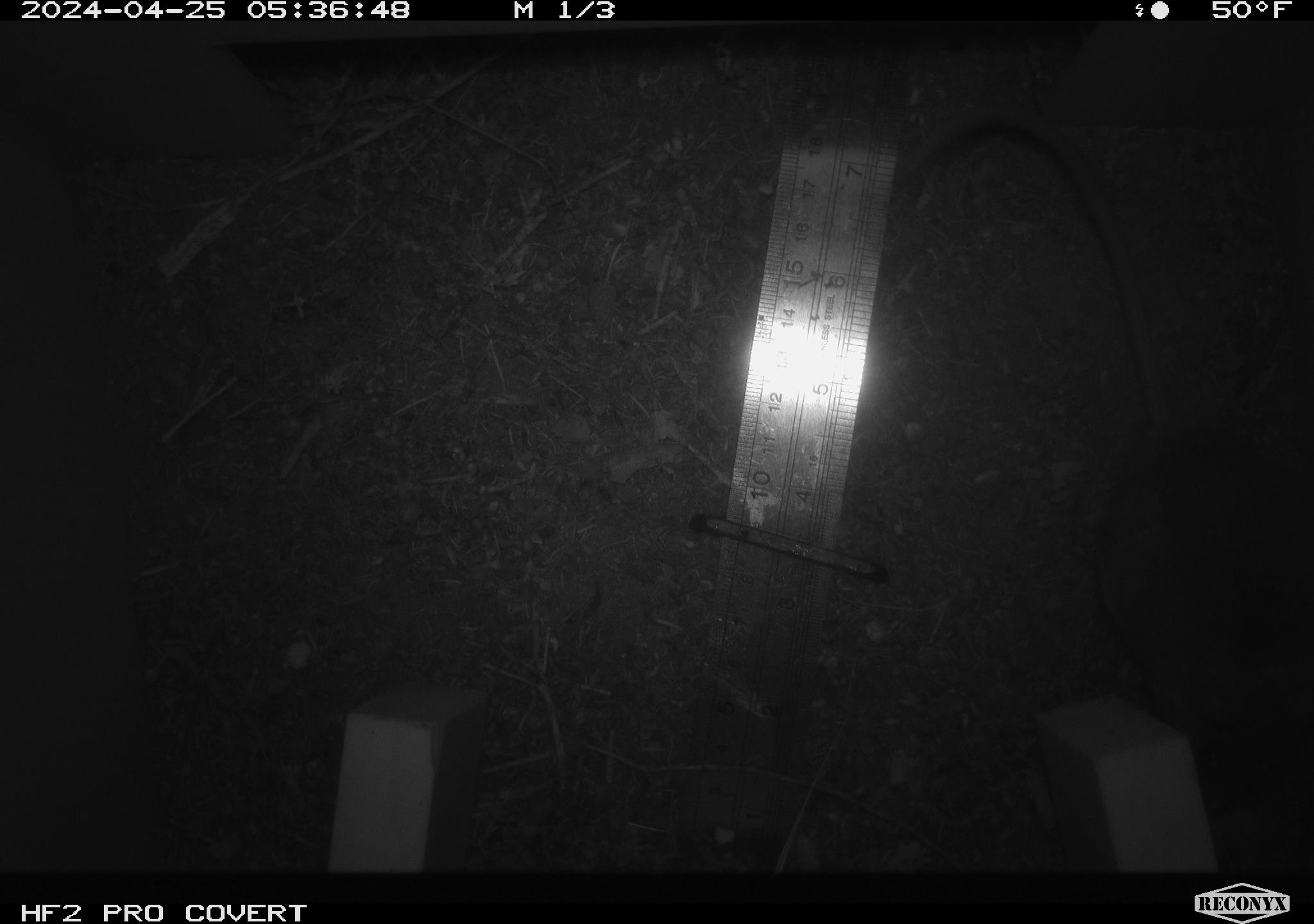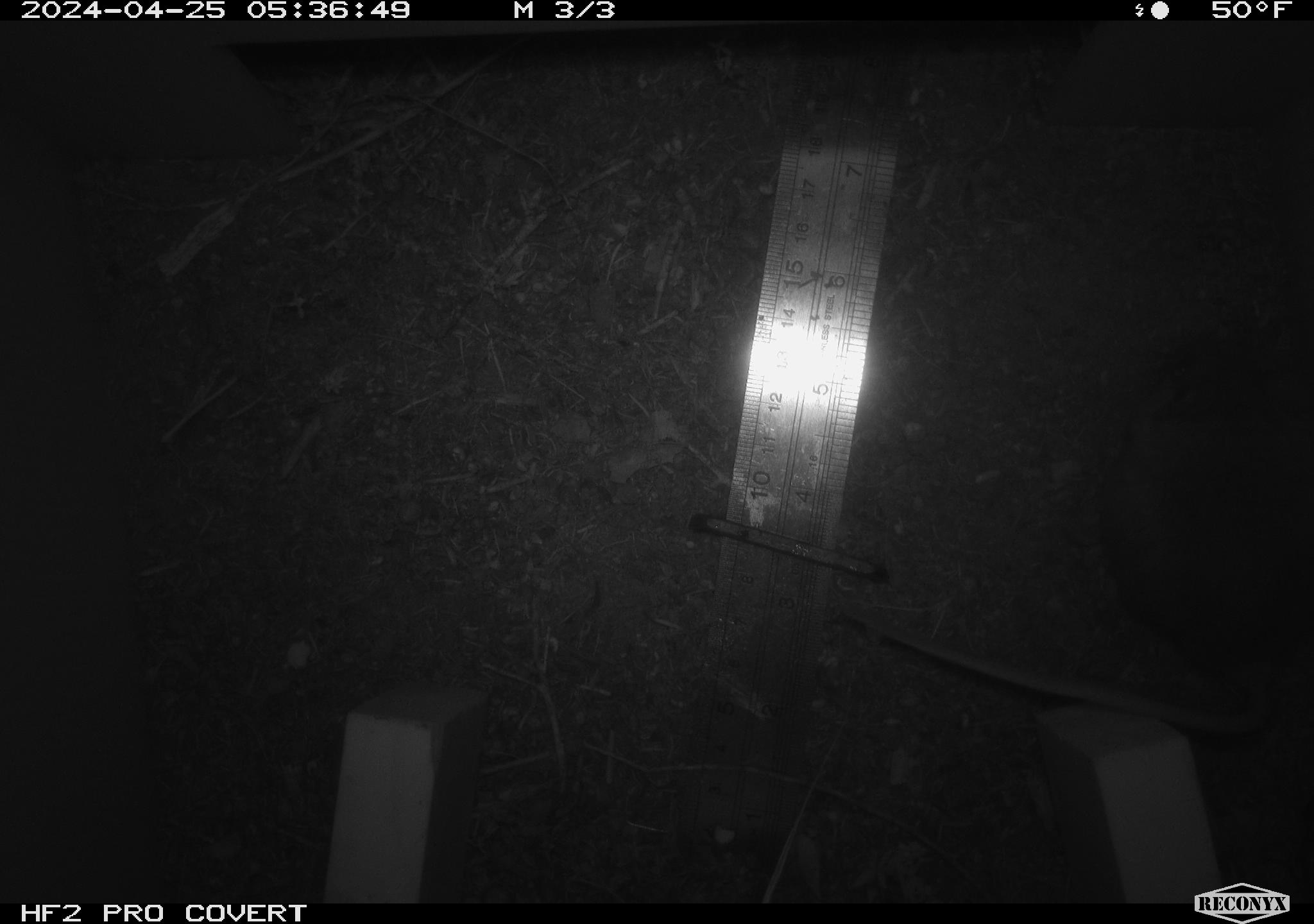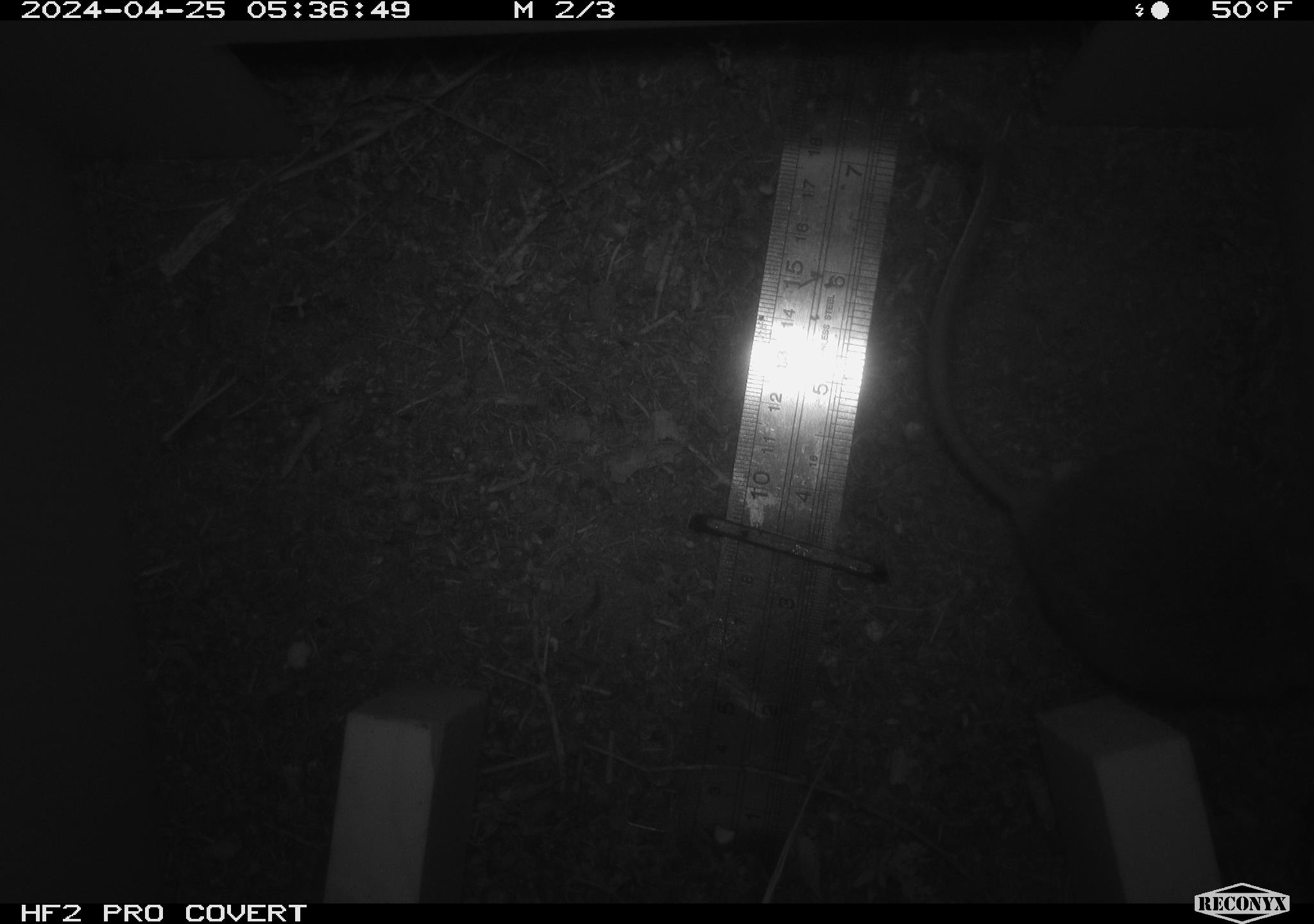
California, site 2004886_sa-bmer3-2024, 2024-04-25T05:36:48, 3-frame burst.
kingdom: Animalia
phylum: Chordata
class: Mammalia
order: Rodentia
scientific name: Rodentia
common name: mouse species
Mouse species (Rodentia).